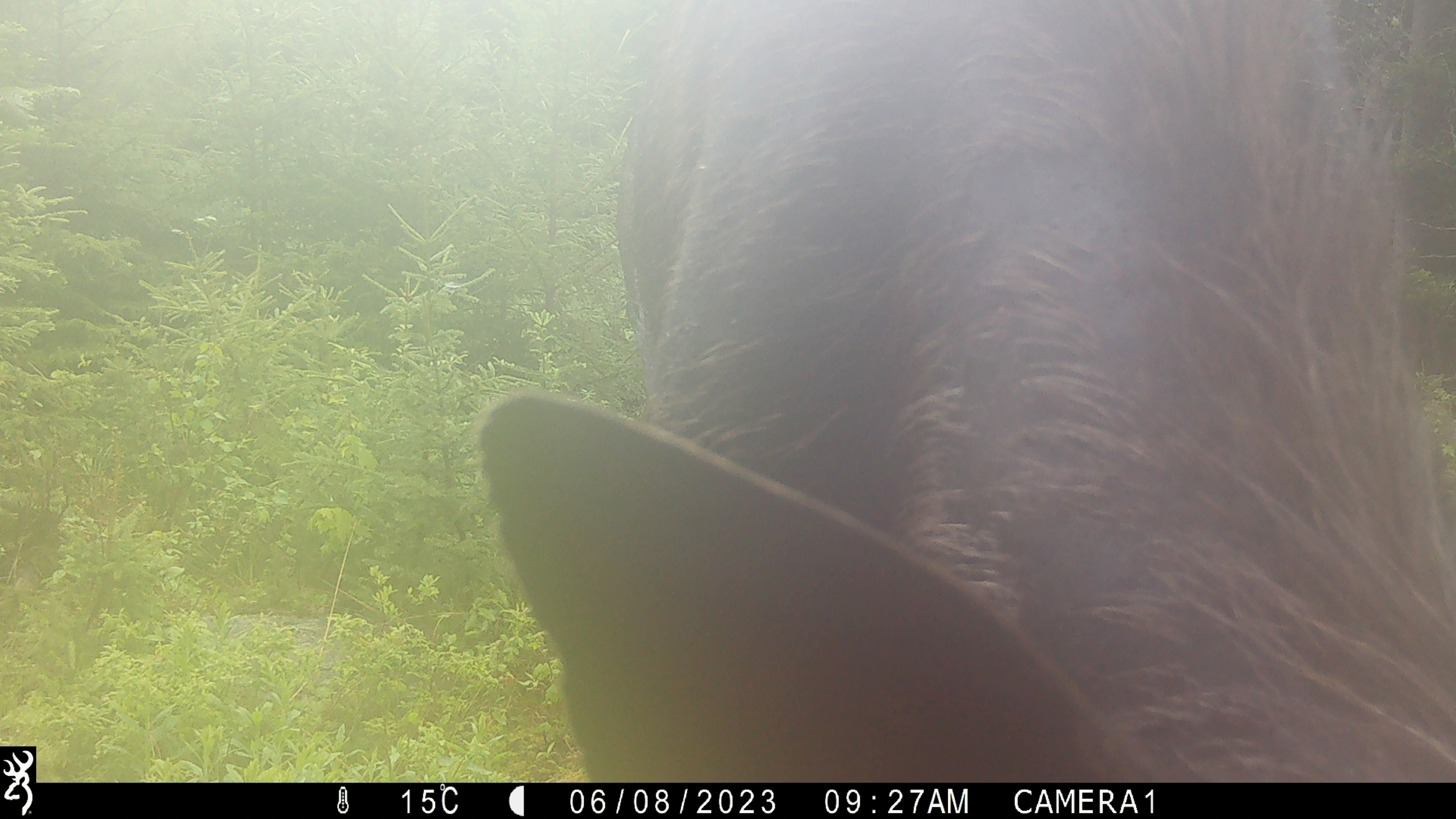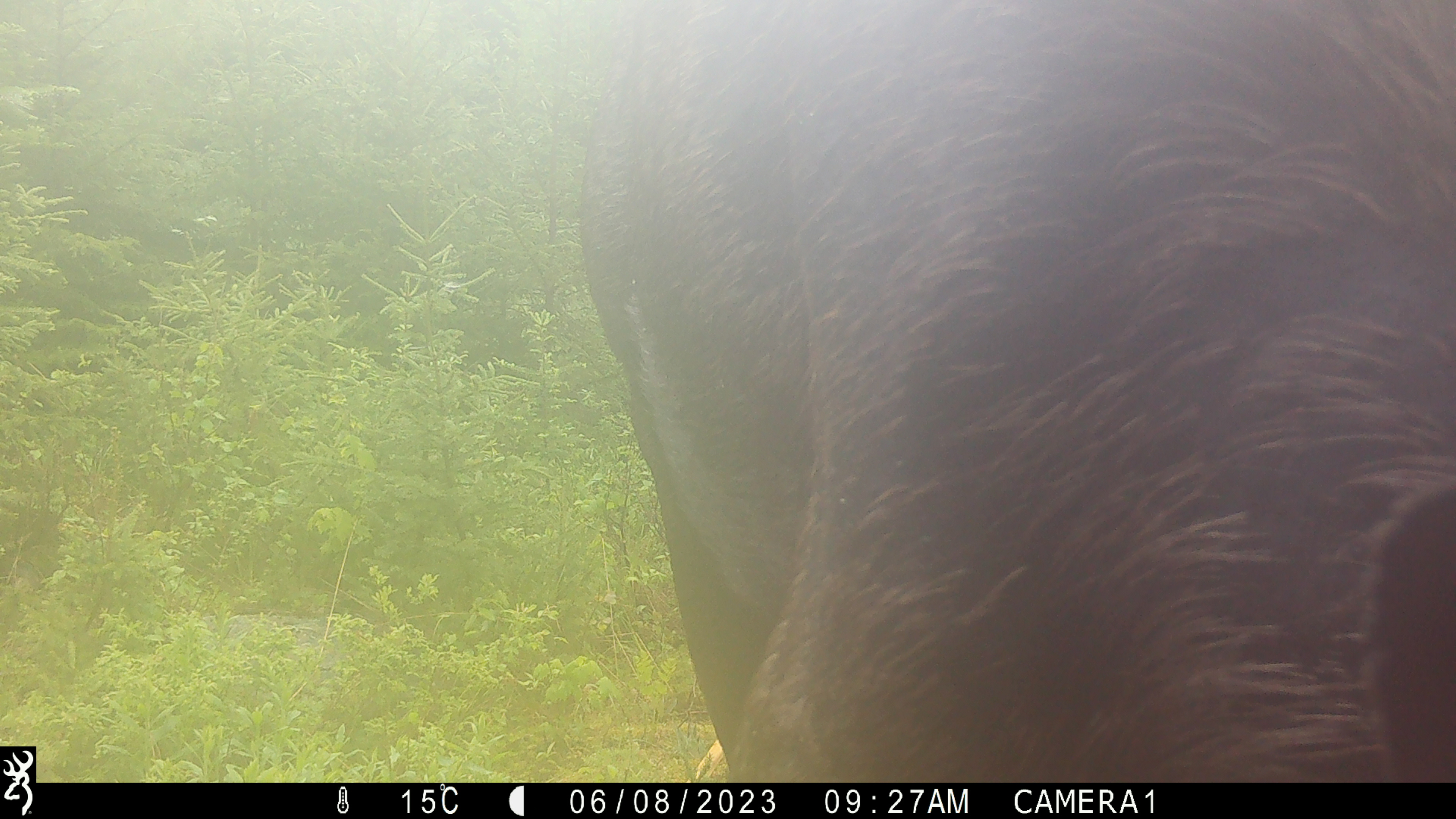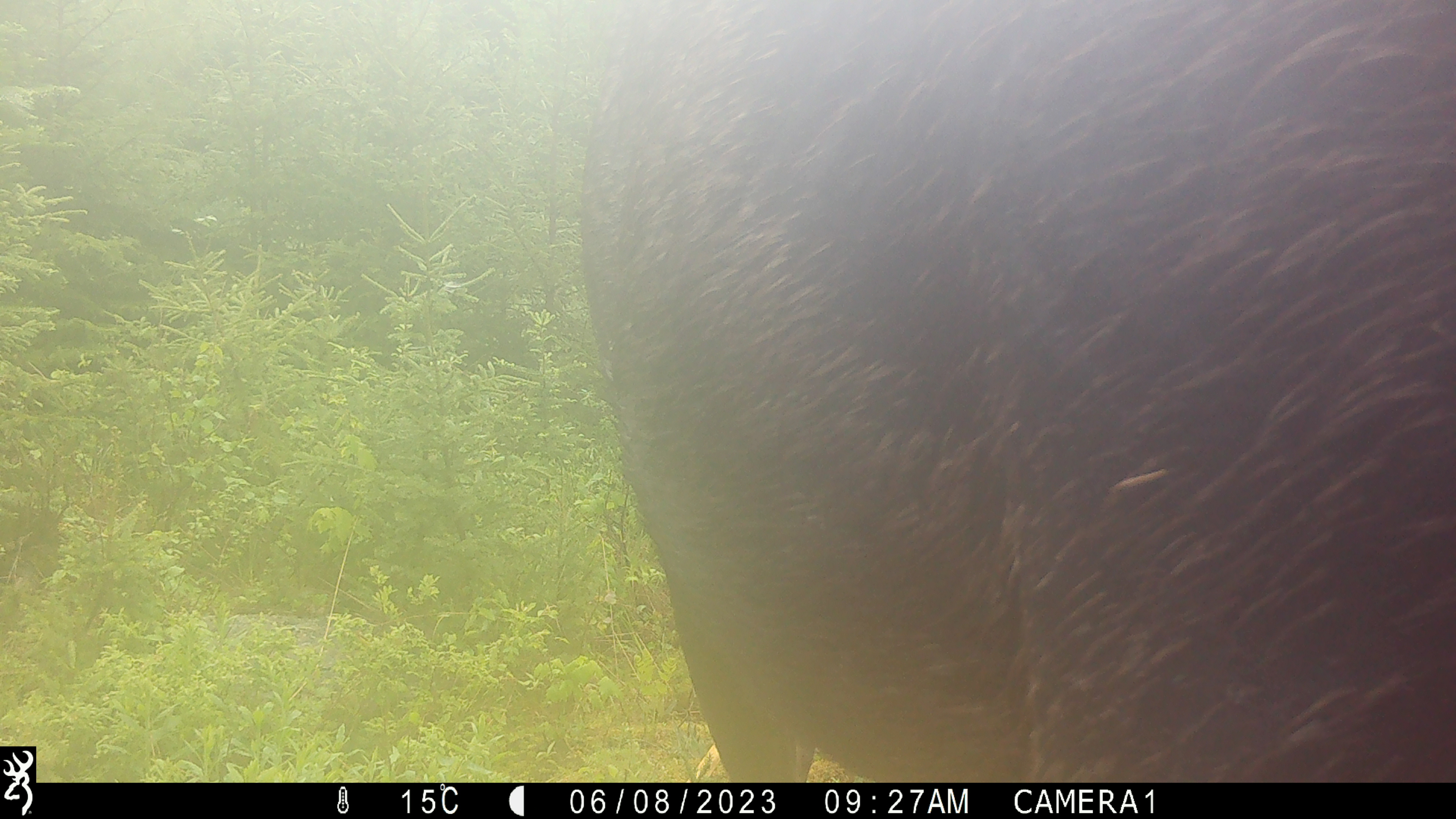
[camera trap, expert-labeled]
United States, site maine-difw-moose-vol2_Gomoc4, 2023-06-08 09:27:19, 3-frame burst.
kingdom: Animalia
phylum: Chordata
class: Mammalia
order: Artiodactyla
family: Cervidae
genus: Alces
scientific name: Alces alces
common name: moose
Moose (Alces alces).